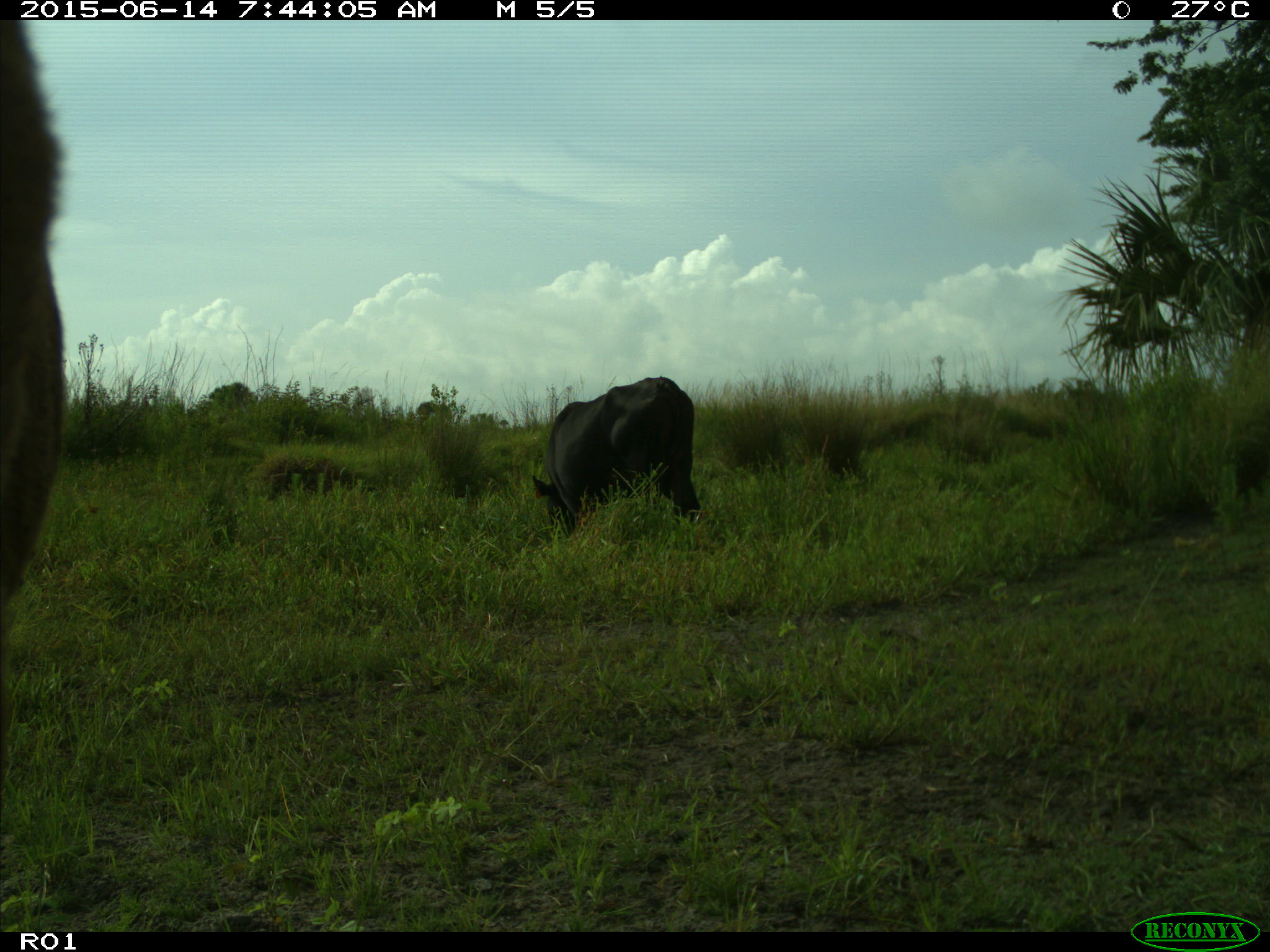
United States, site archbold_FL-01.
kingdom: Animalia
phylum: Chordata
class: Mammalia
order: Artiodactyla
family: Bovidae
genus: Bos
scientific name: Bos taurus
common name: domestic cow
Bos taurus (domestic cow).